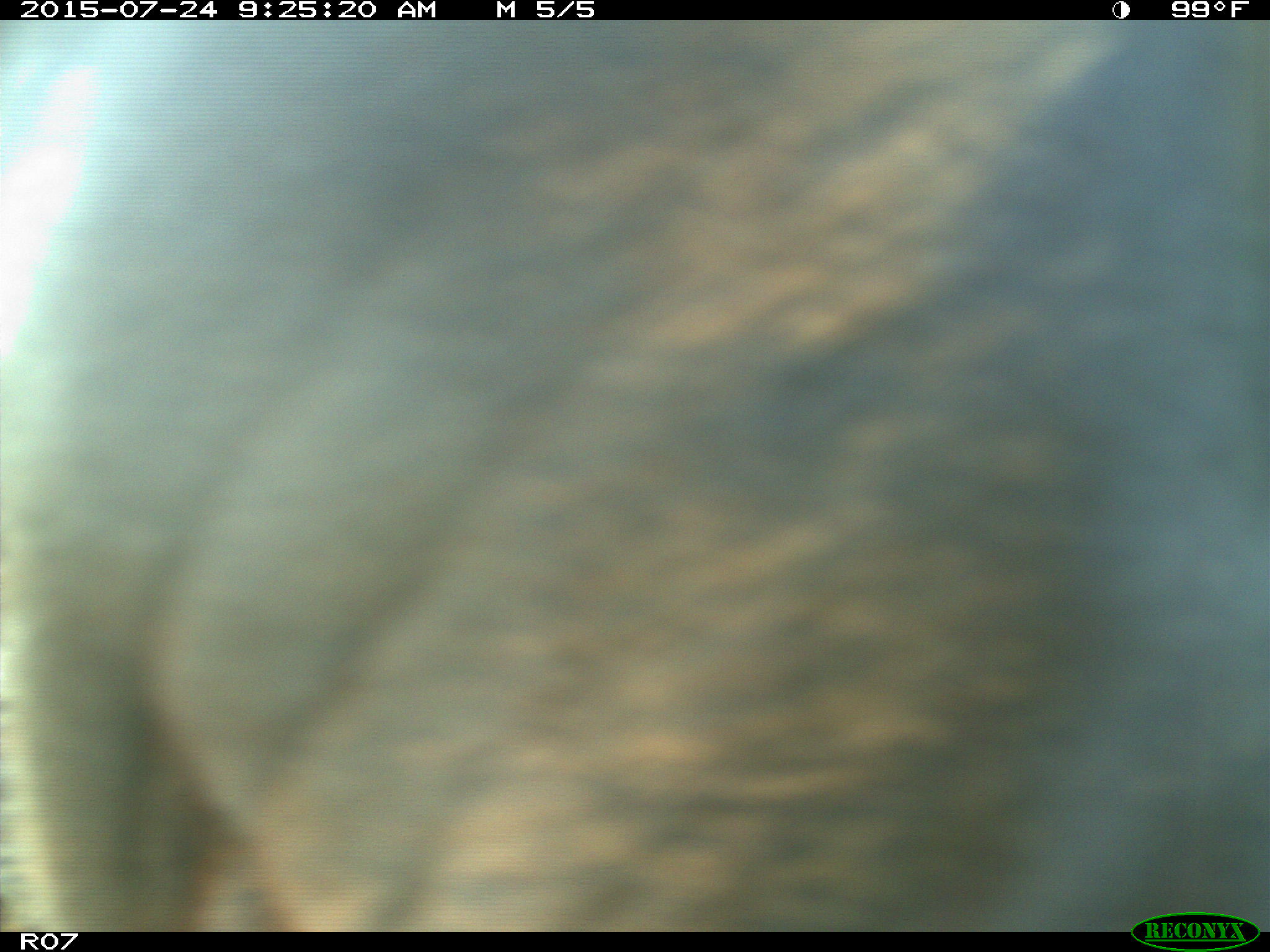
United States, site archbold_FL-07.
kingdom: Animalia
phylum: Chordata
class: Mammalia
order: Artiodactyla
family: Bovidae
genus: Bos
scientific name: Bos taurus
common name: domestic cow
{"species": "Bos taurus (domestic cow)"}